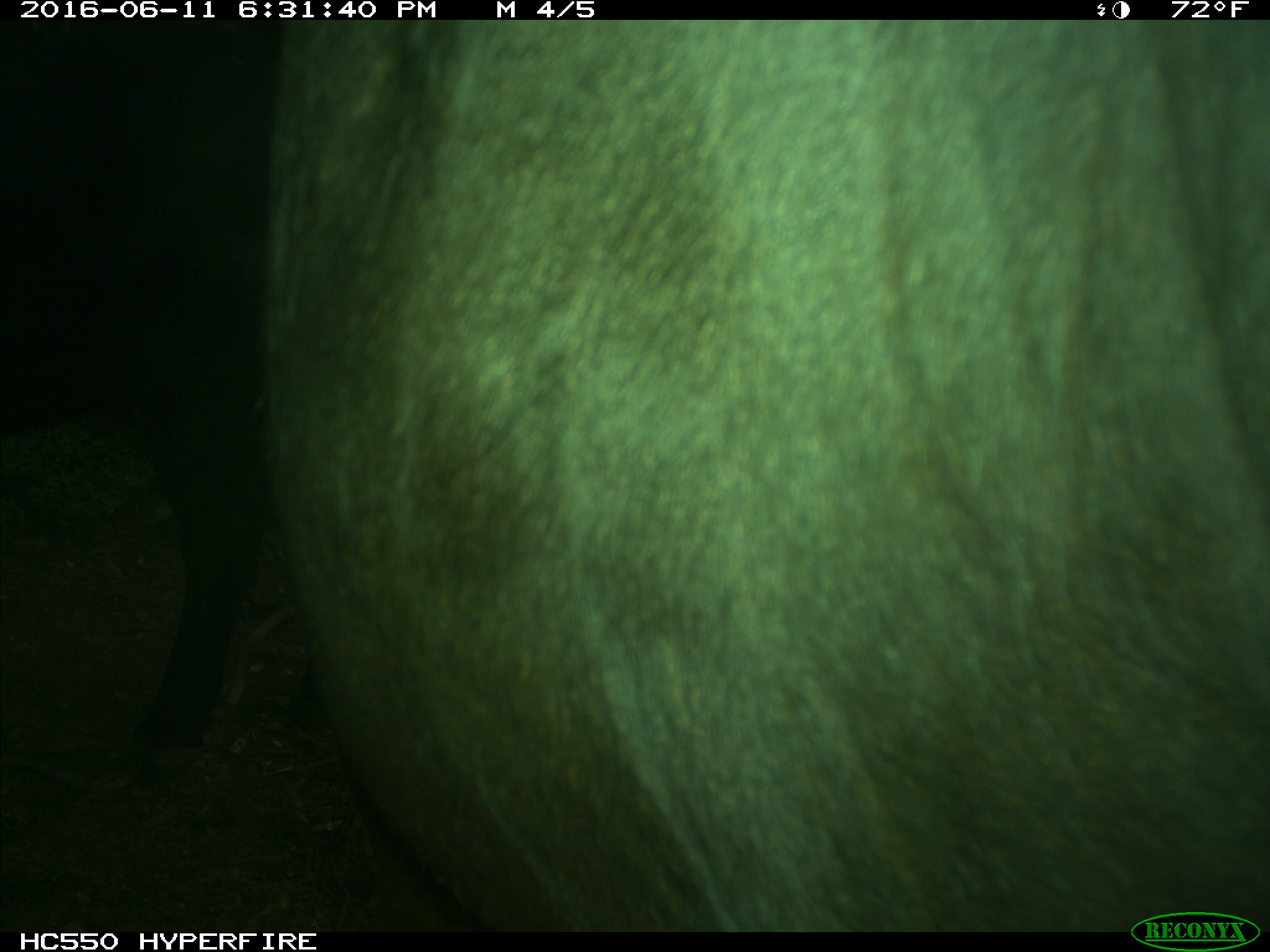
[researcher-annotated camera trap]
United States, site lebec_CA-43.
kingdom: Animalia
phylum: Chordata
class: Mammalia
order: Artiodactyla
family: Bovidae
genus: Bos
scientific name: Bos taurus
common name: domestic cow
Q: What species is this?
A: Bos taurus (domestic cow).